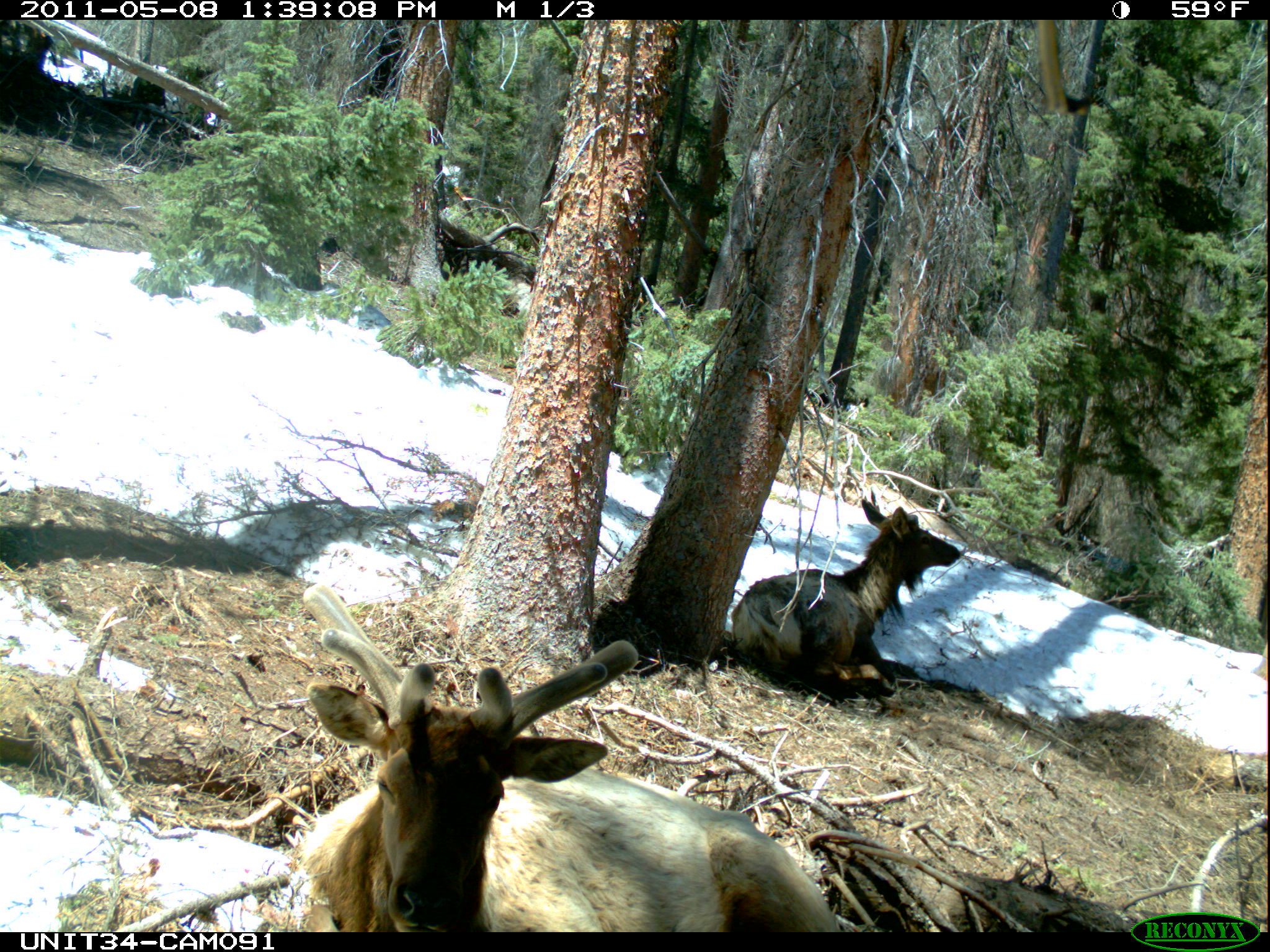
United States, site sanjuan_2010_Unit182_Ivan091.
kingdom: Animalia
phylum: Chordata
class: Mammalia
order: Artiodactyla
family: Cervidae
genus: Cervus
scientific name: Cervus elaphus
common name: red deer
Cervus elaphus (red deer).